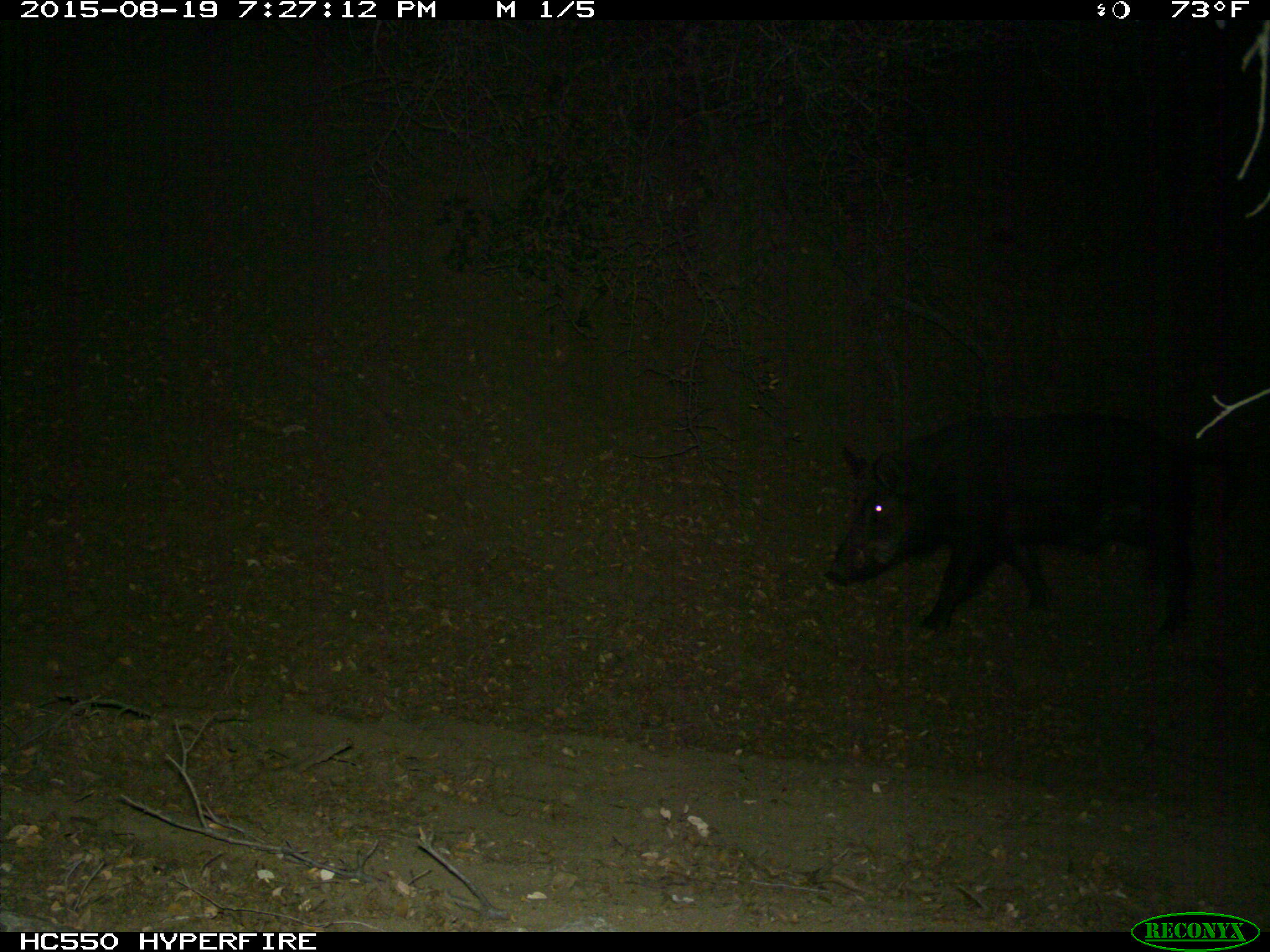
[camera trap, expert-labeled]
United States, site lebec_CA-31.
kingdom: Animalia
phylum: Chordata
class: Mammalia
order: Artiodactyla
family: Suidae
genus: Sus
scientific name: Sus scrofa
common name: wild boar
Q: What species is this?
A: Sus scrofa (wild boar).